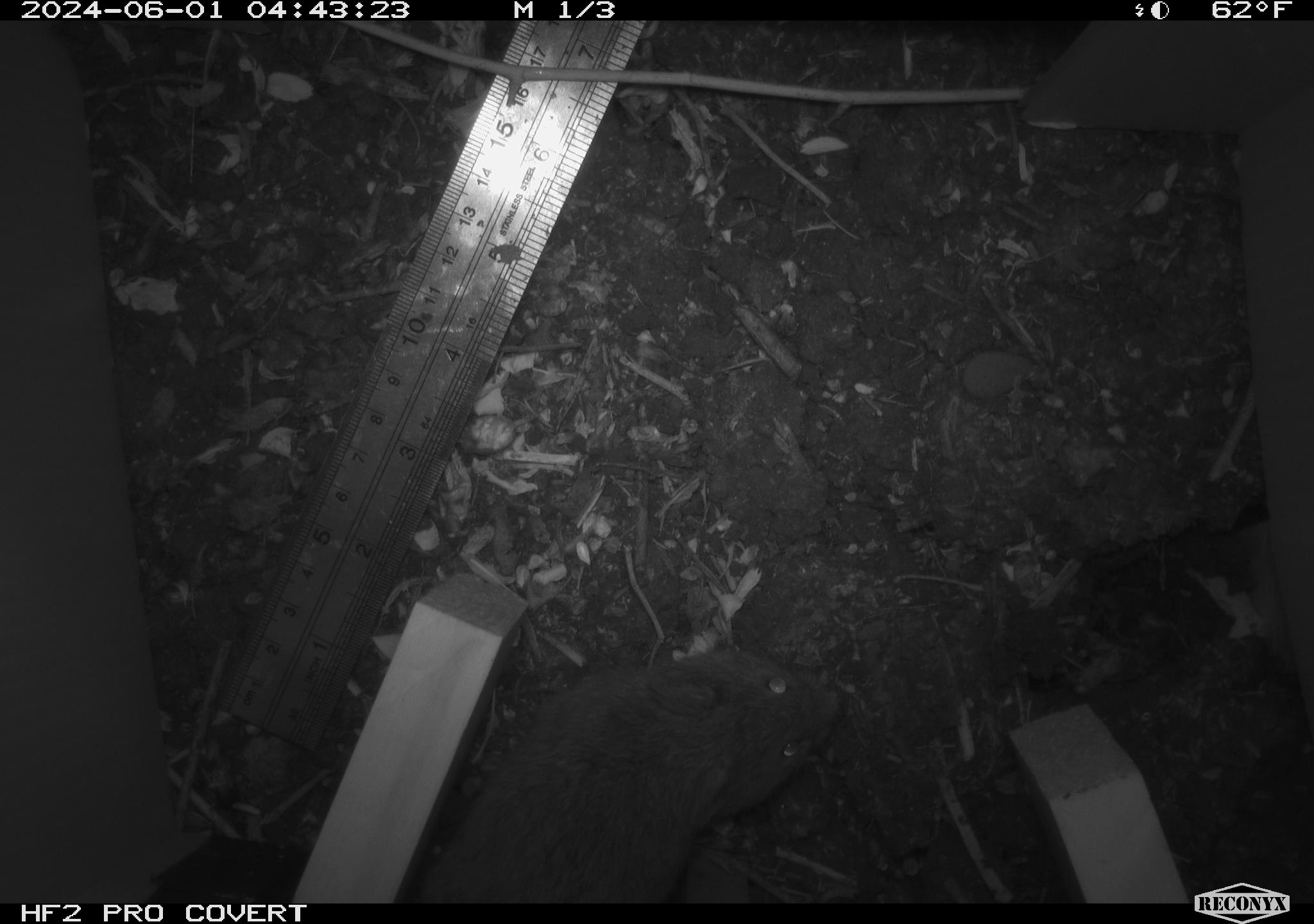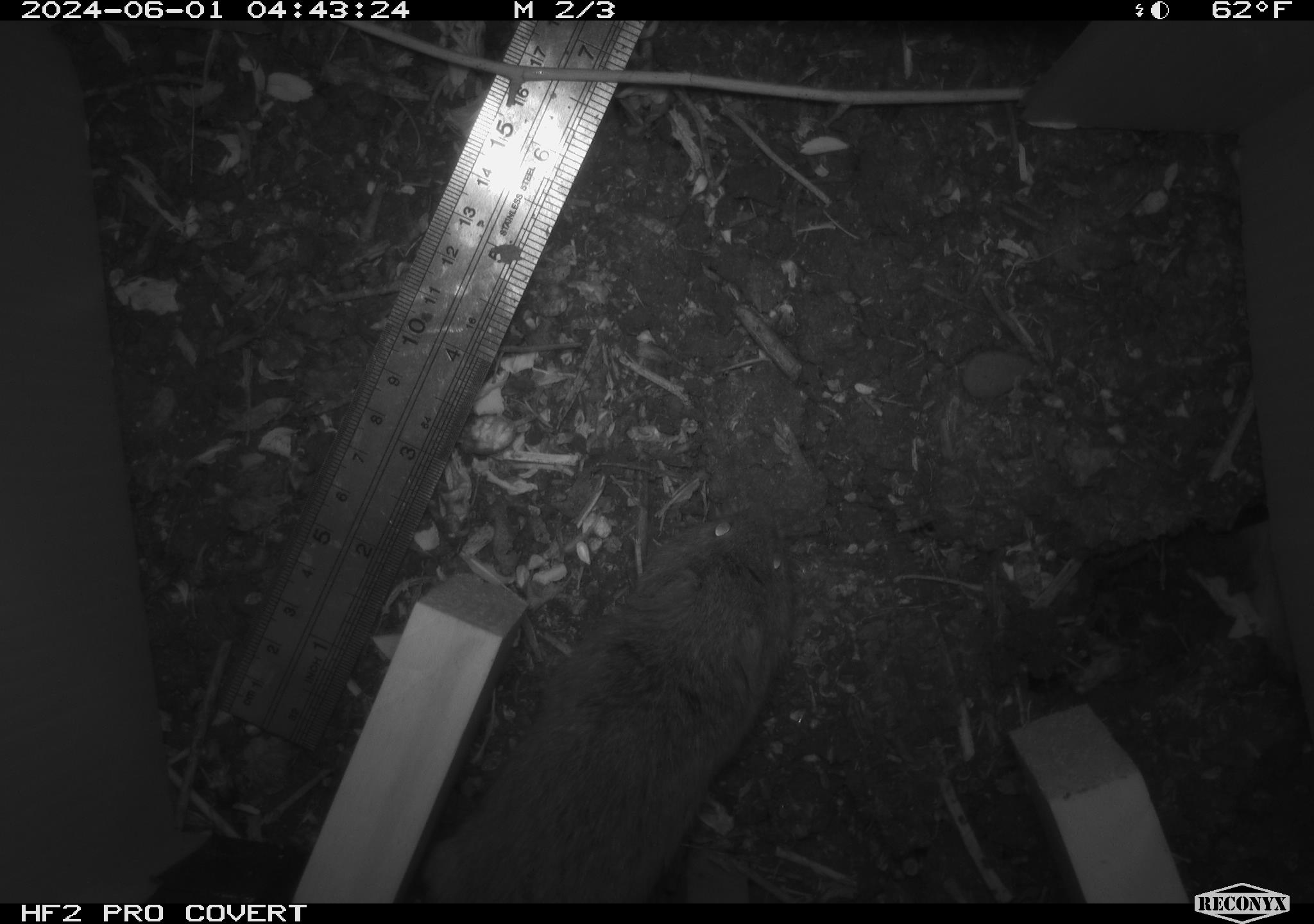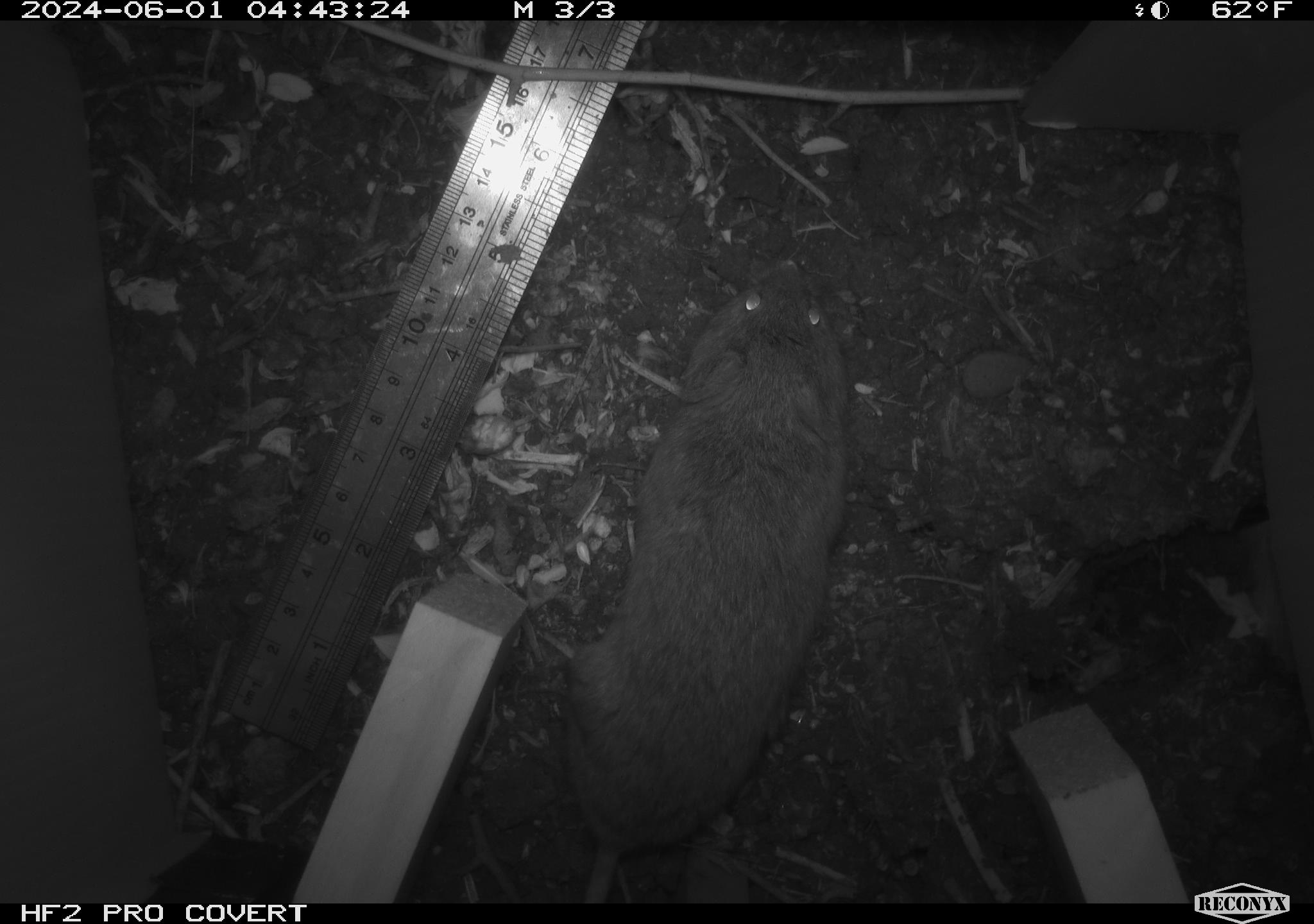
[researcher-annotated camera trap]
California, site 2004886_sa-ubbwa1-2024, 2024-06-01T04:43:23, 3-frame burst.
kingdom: Animalia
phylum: Chordata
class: Mammalia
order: Rodentia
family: Cricetidae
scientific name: Arvicolinae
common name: voles, lemmings, and muskrats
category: arvicolinae subfamily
Arvicolinae subfamily (voles, lemmings, and muskrats) (Arvicolinae).